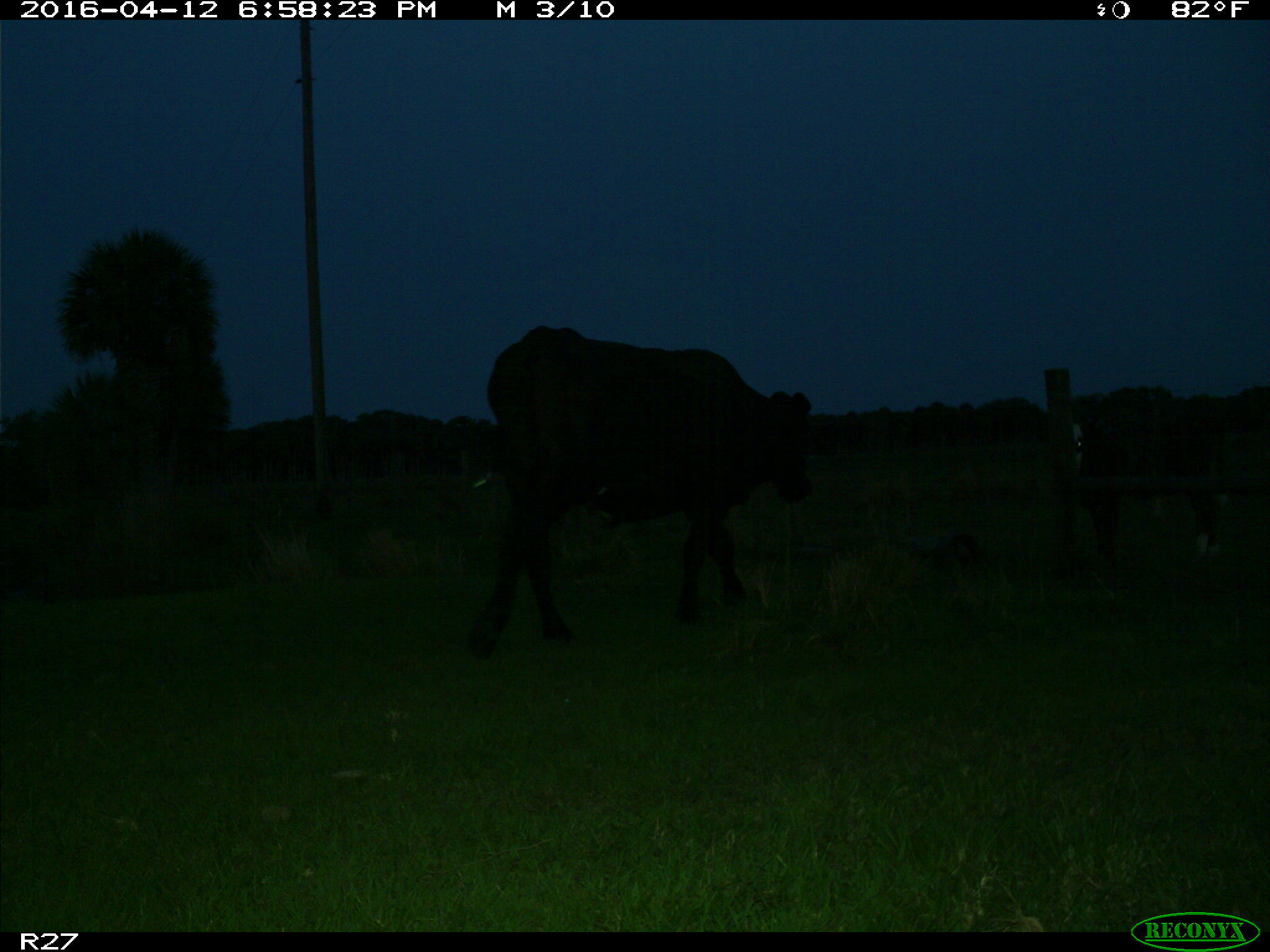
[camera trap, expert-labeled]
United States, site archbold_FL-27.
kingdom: Animalia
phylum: Chordata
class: Mammalia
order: Artiodactyla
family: Bovidae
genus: Bos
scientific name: Bos taurus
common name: domestic cow